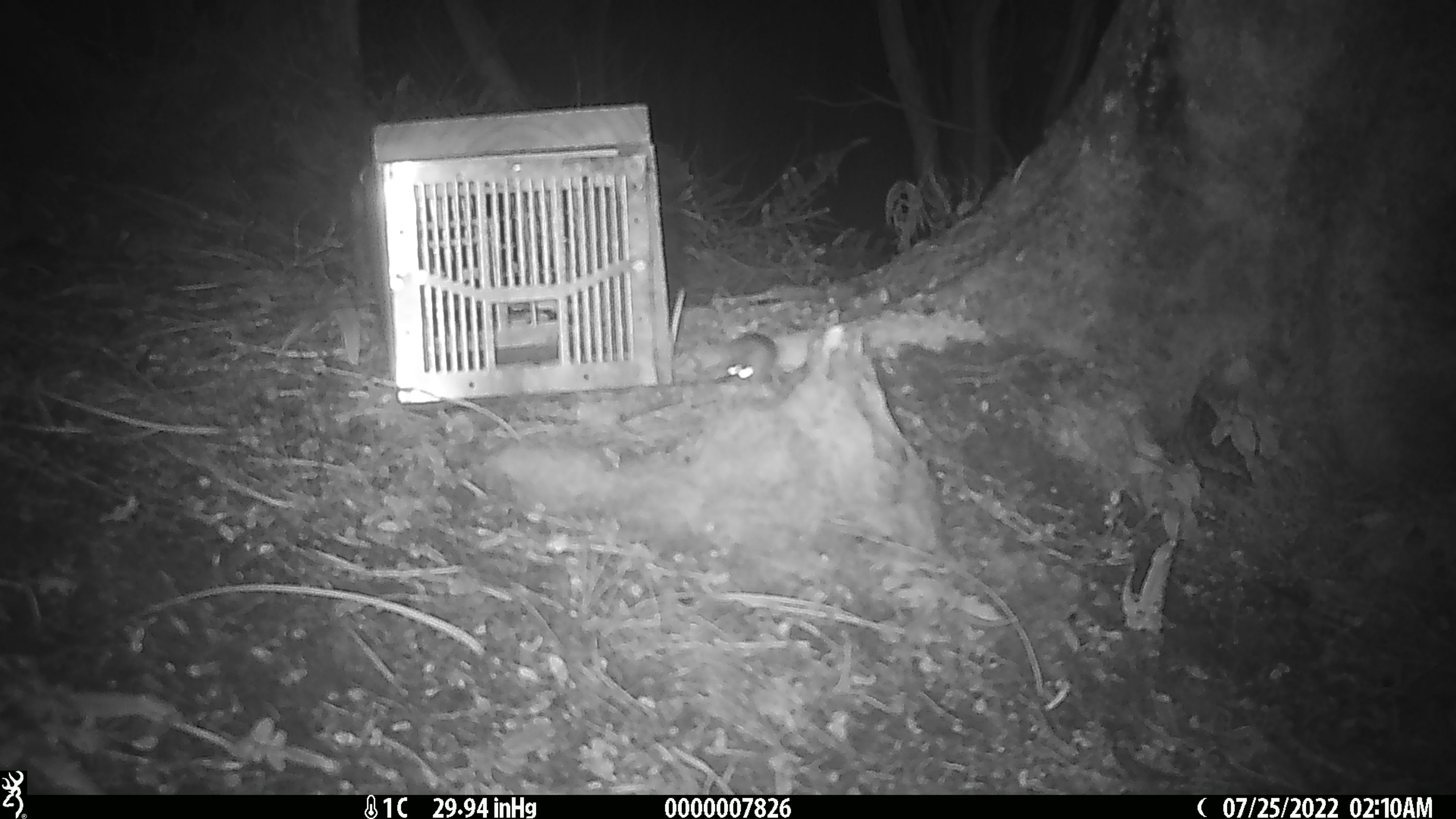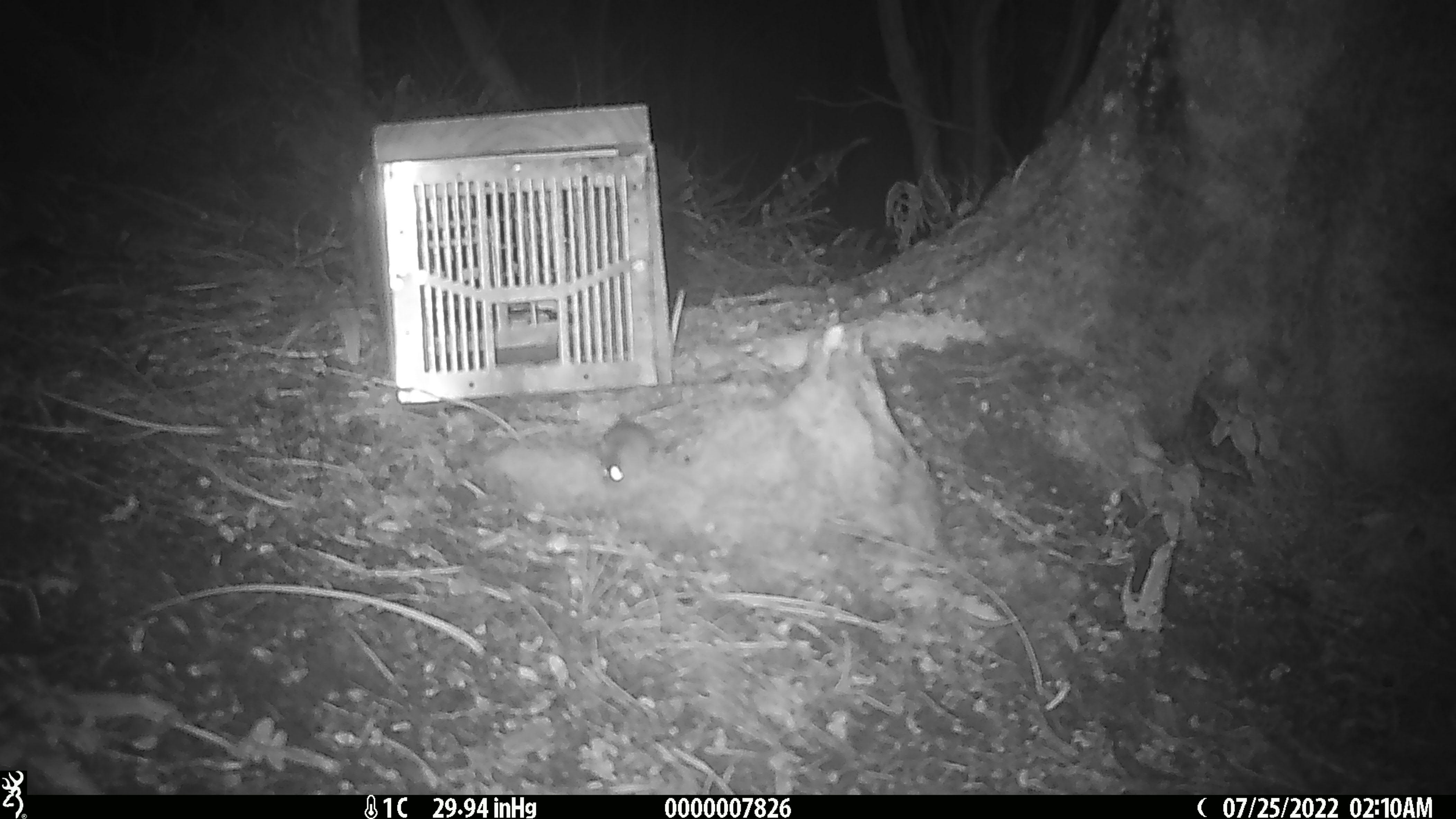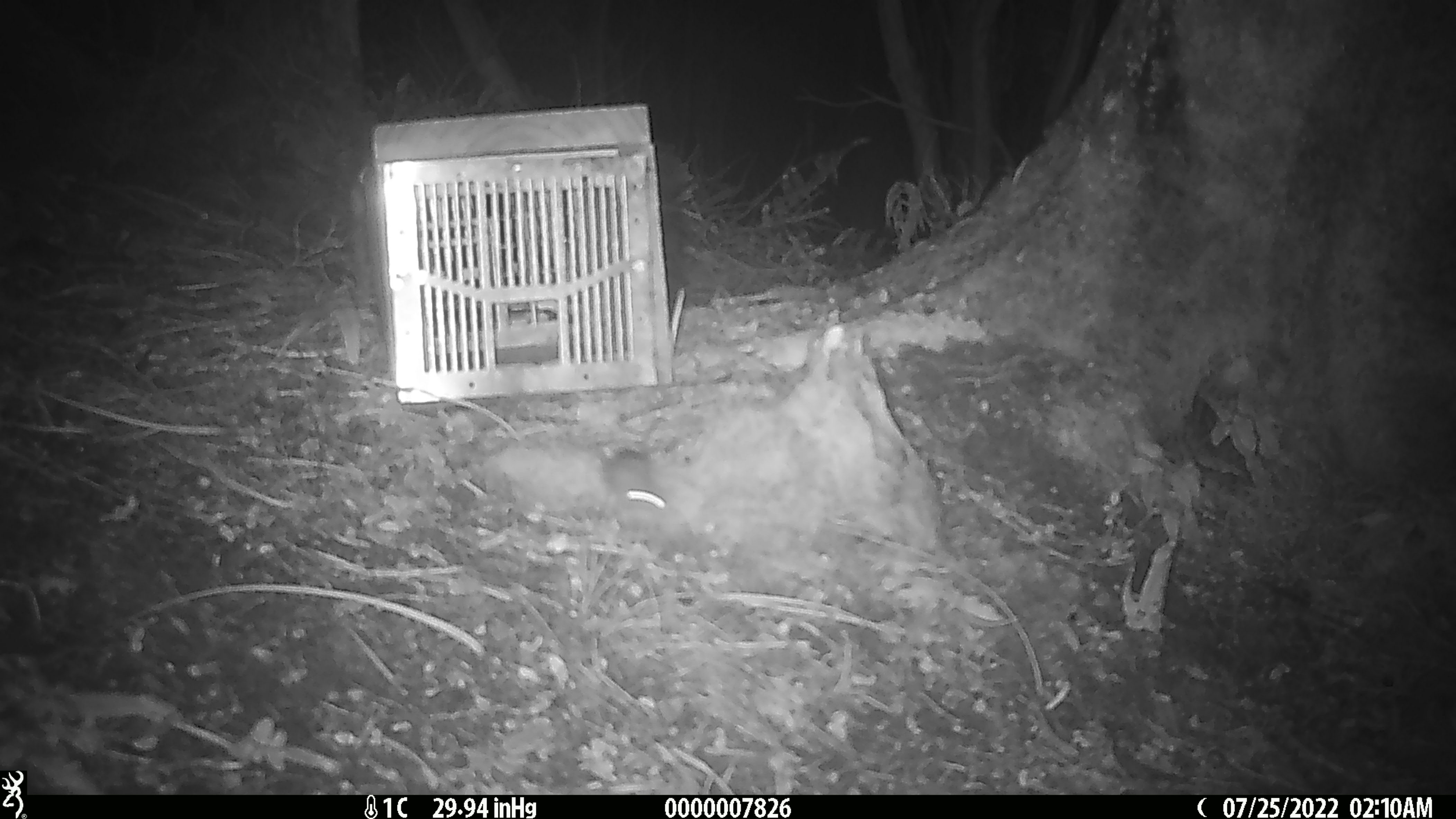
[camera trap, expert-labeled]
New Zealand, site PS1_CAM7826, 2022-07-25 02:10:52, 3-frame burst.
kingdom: Animalia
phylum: Chordata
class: Mammalia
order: Rodentia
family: Muridae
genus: Mus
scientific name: Mus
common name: mouse